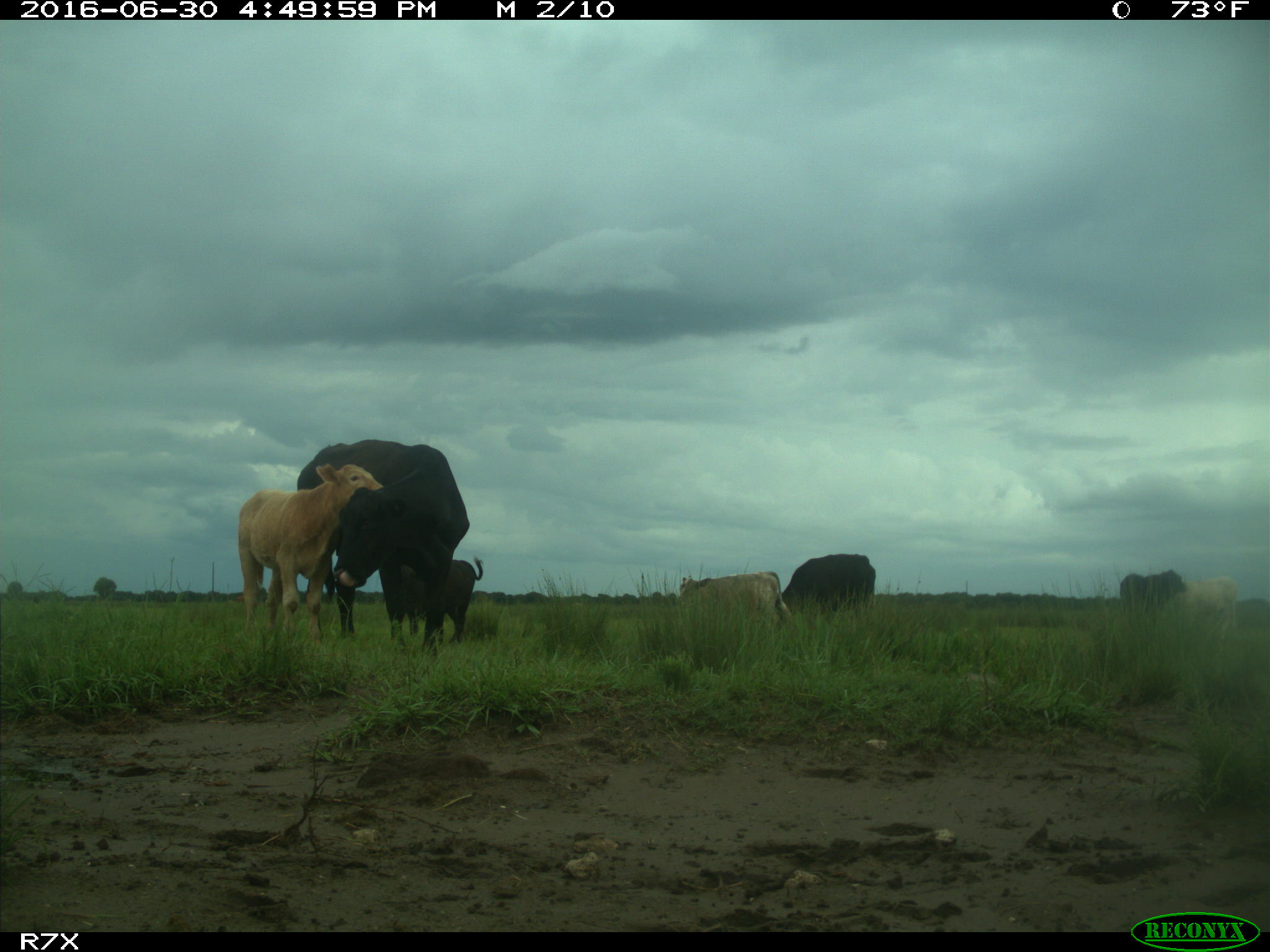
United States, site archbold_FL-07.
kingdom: Animalia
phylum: Chordata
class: Mammalia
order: Artiodactyla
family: Bovidae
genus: Bos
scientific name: Bos taurus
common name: domestic cow